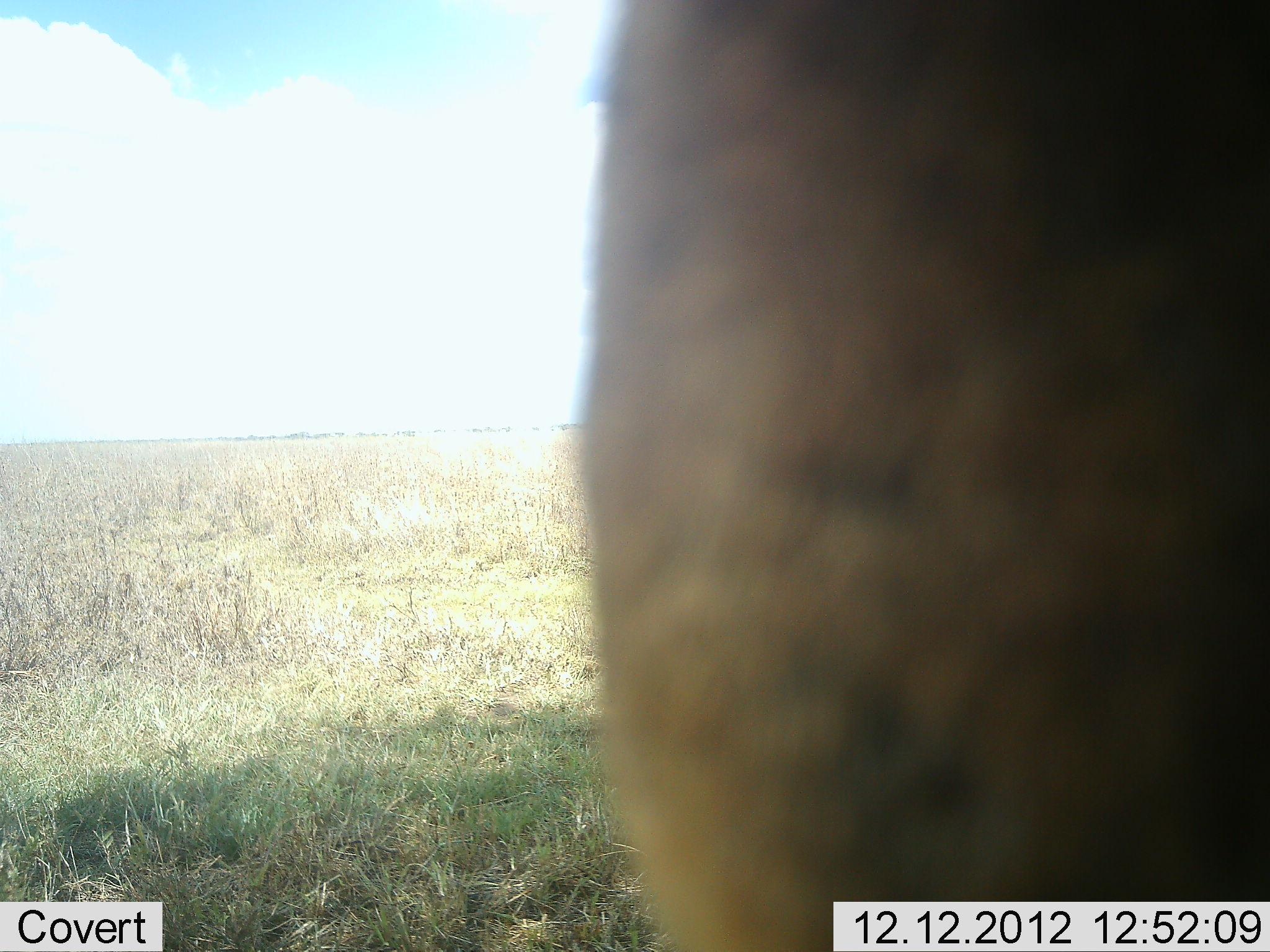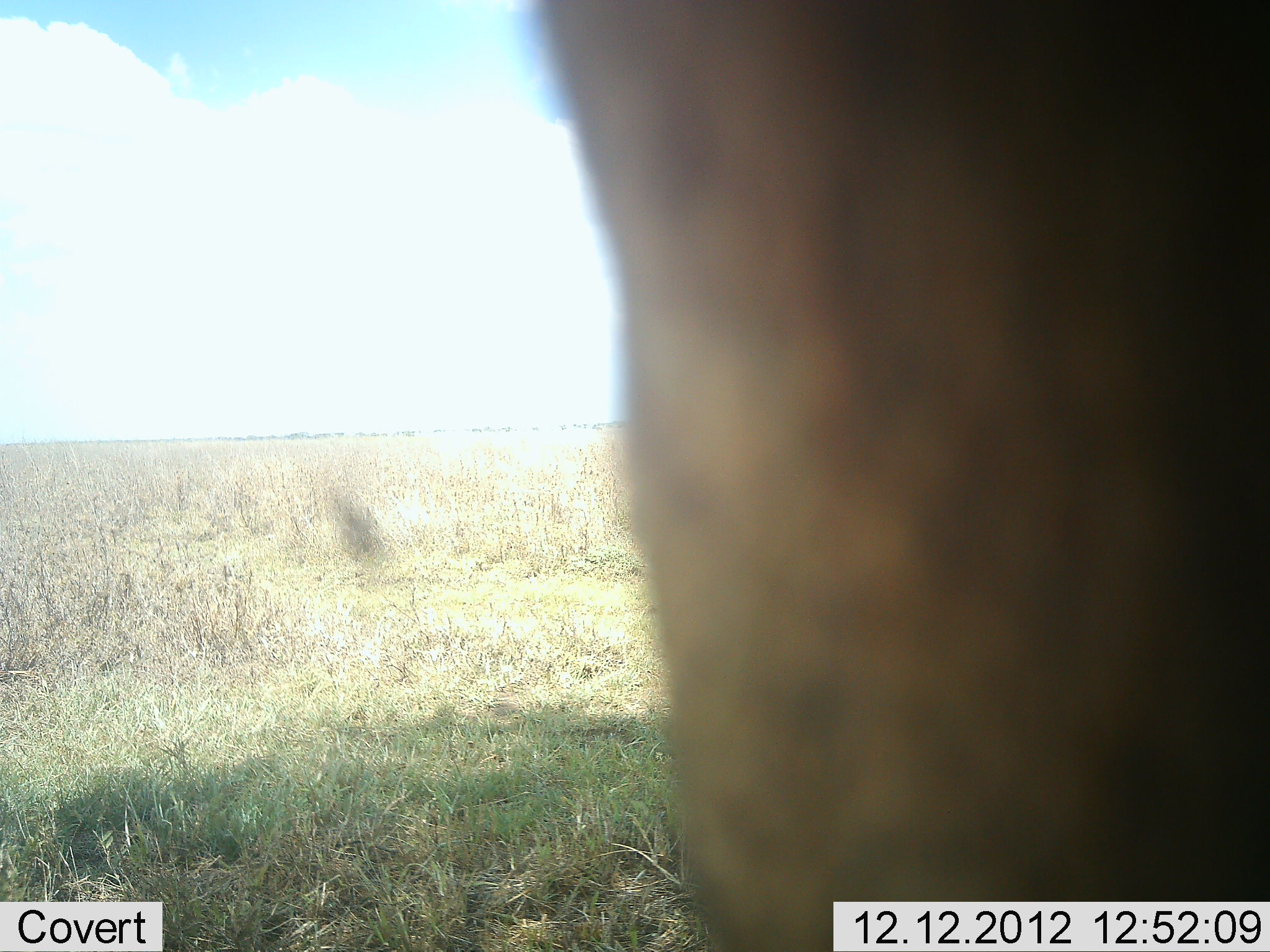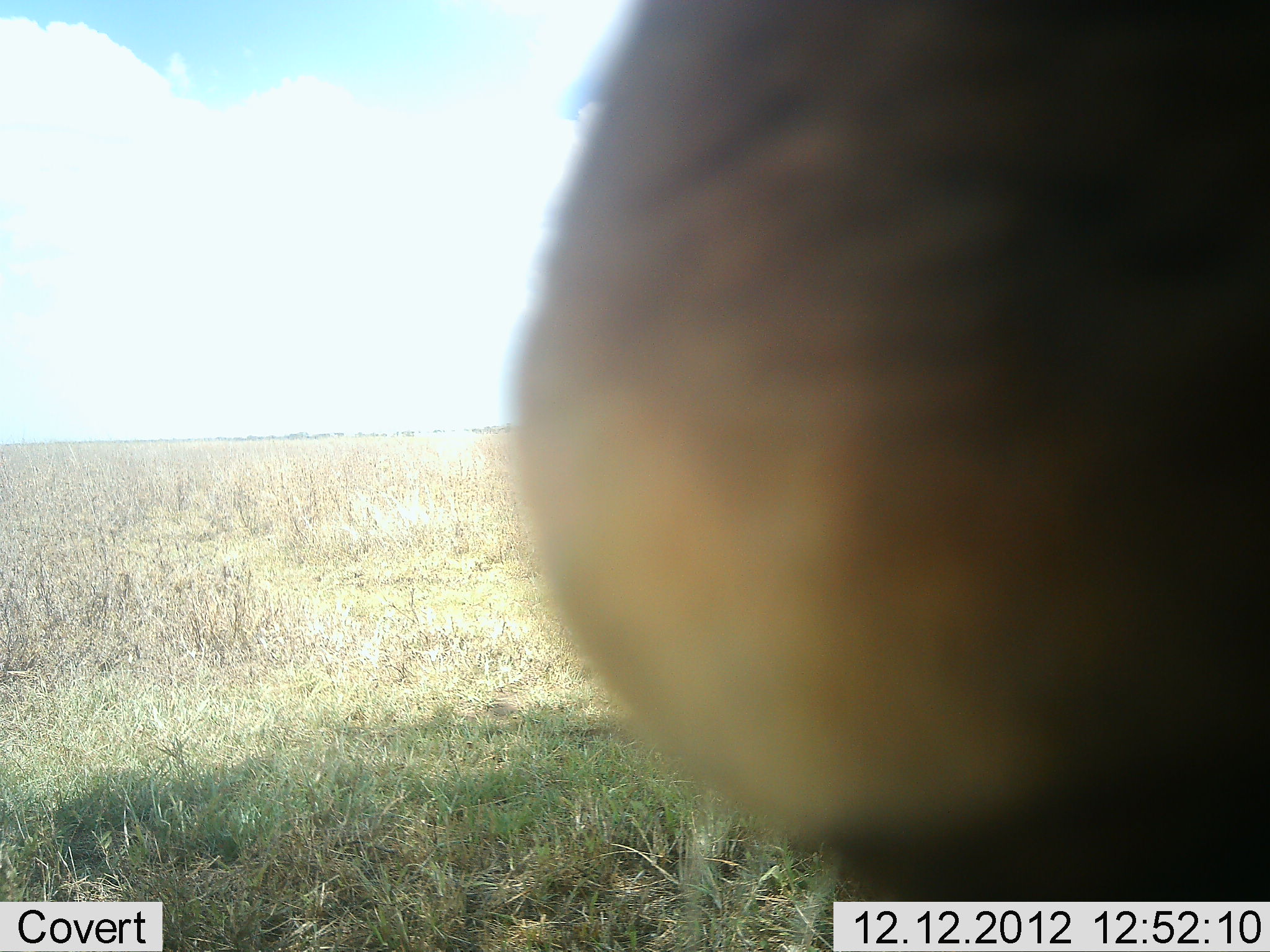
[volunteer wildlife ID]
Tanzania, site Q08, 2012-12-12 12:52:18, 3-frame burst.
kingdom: Animalia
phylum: Chordata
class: Mammalia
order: Artiodactyla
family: Bovidae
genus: Connochaetes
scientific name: Connochaetes taurinus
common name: blue wildebeest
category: wildebeest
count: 1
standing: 100%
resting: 0%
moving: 20%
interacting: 0%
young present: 0%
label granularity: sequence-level